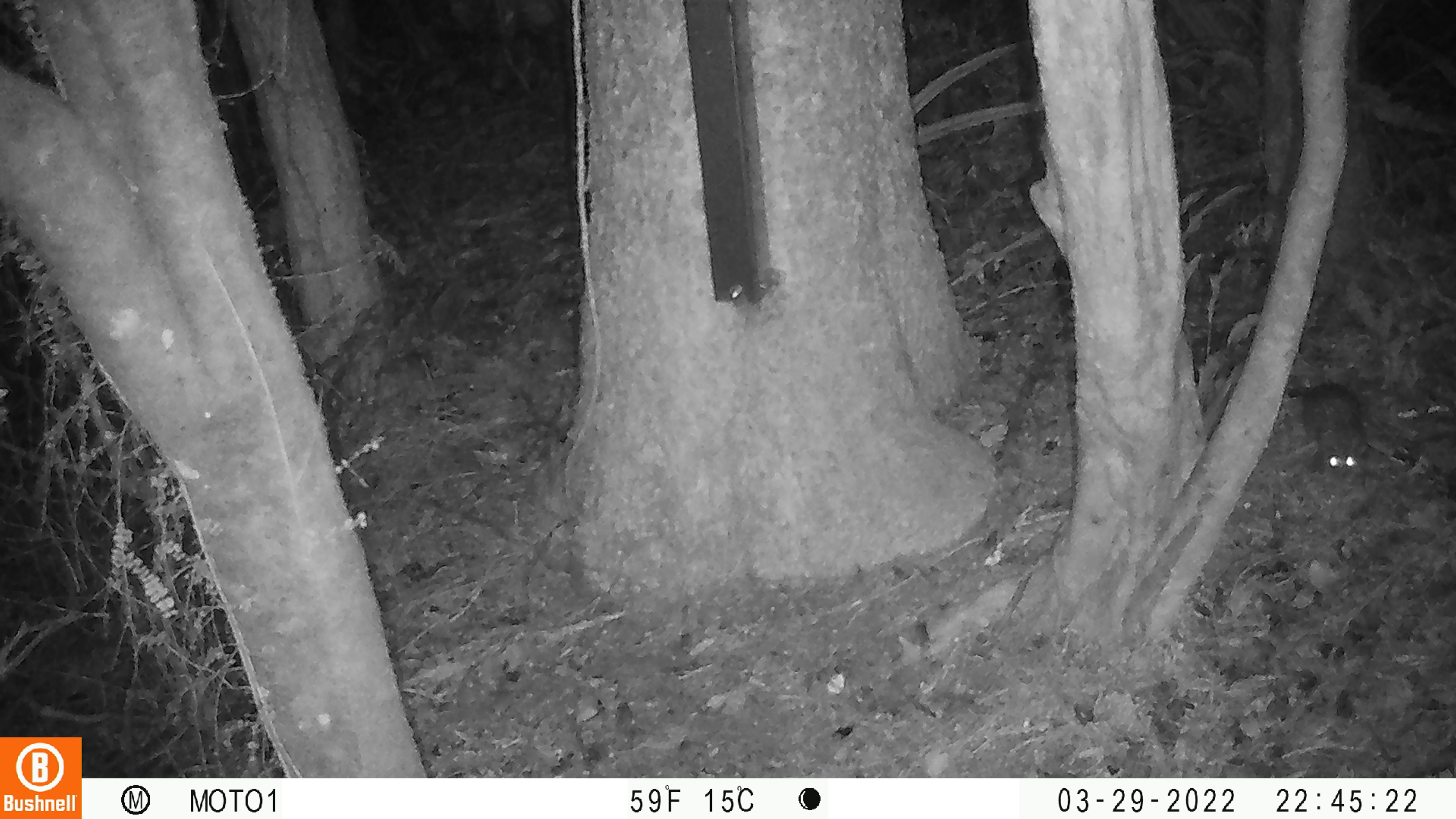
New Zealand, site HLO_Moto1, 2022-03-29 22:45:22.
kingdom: Animalia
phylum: Chordata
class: Mammalia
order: Rodentia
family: Muridae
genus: Rattus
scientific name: Rattus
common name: rat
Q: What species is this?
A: Rat (Rattus).